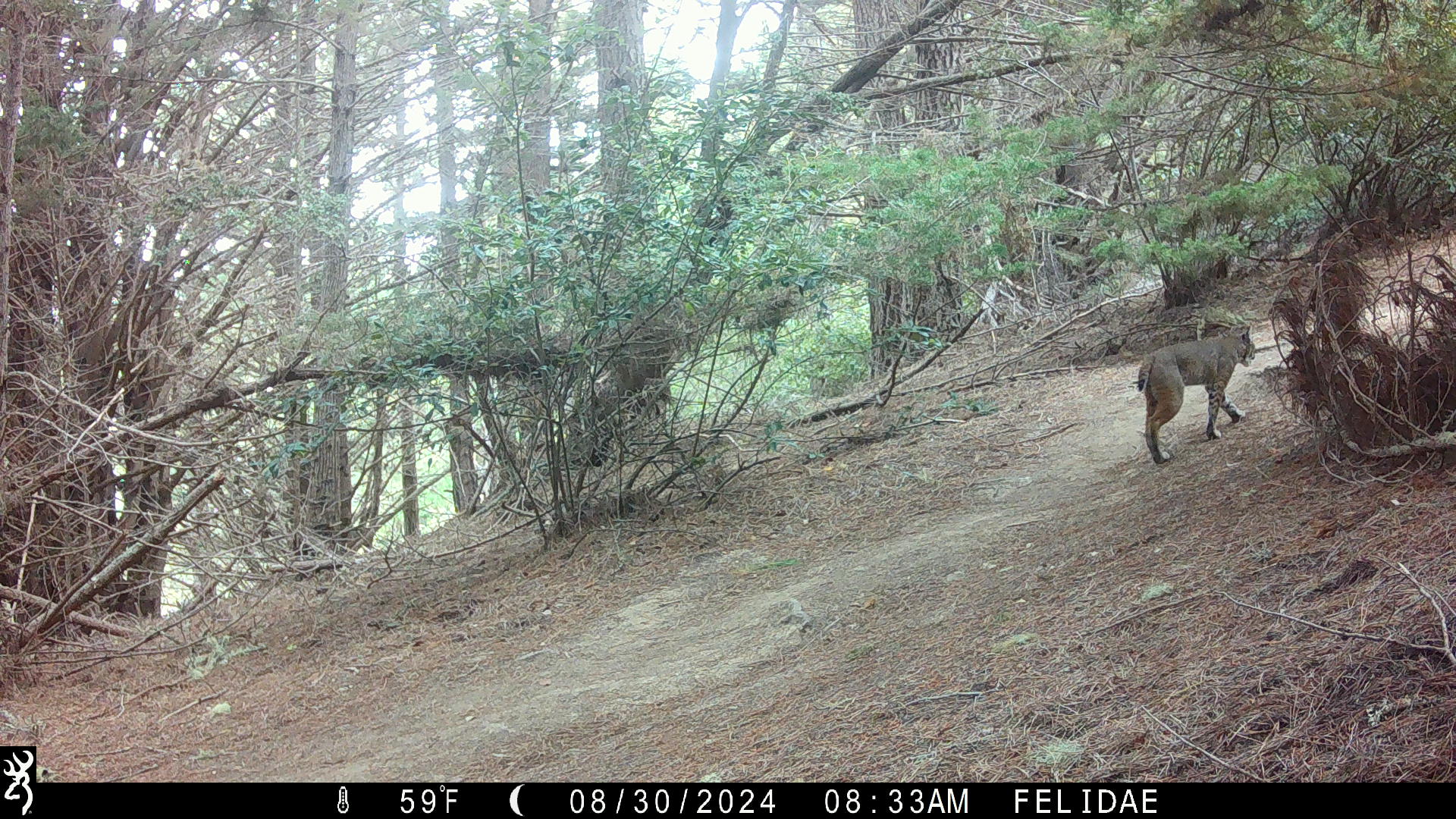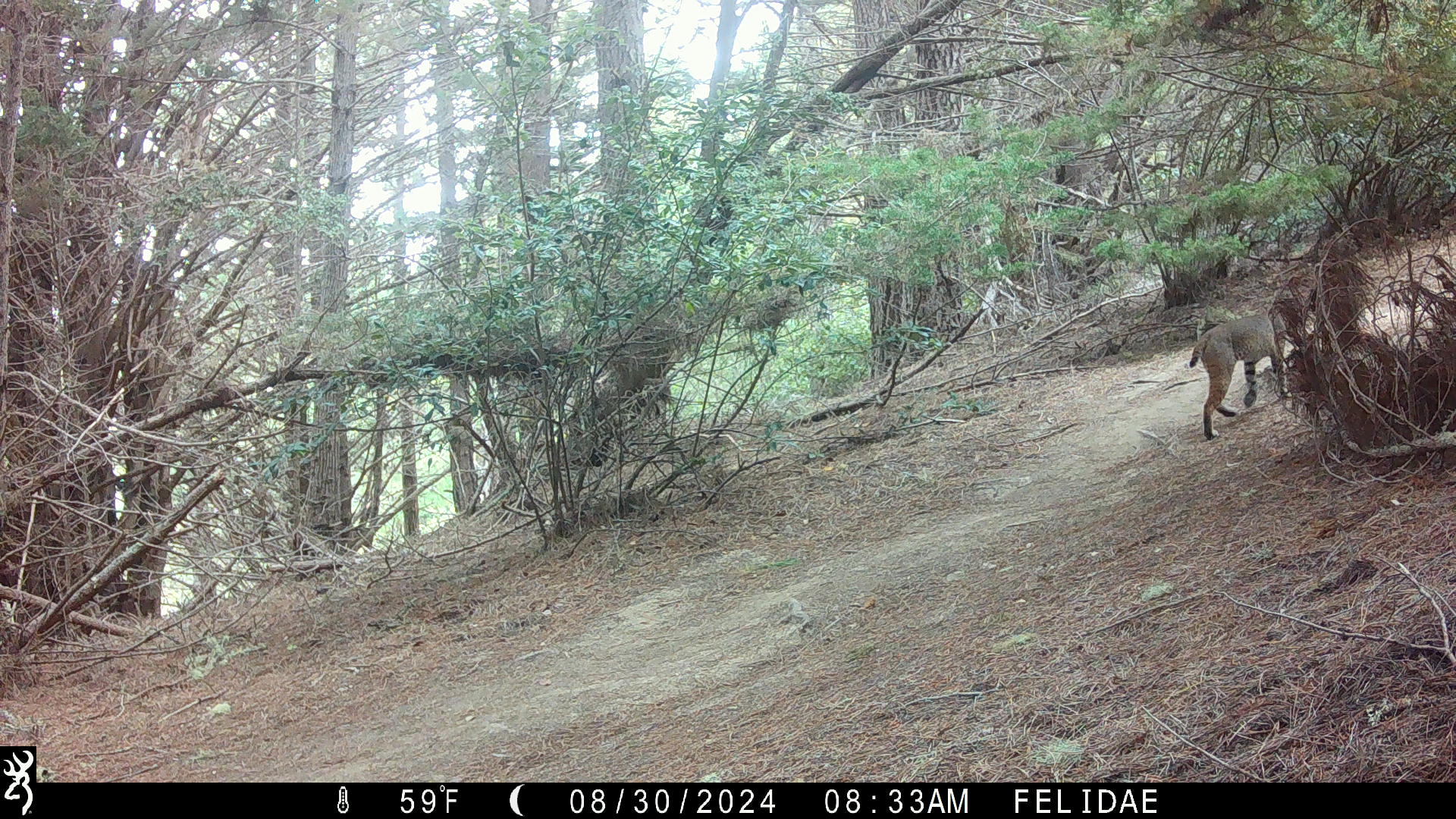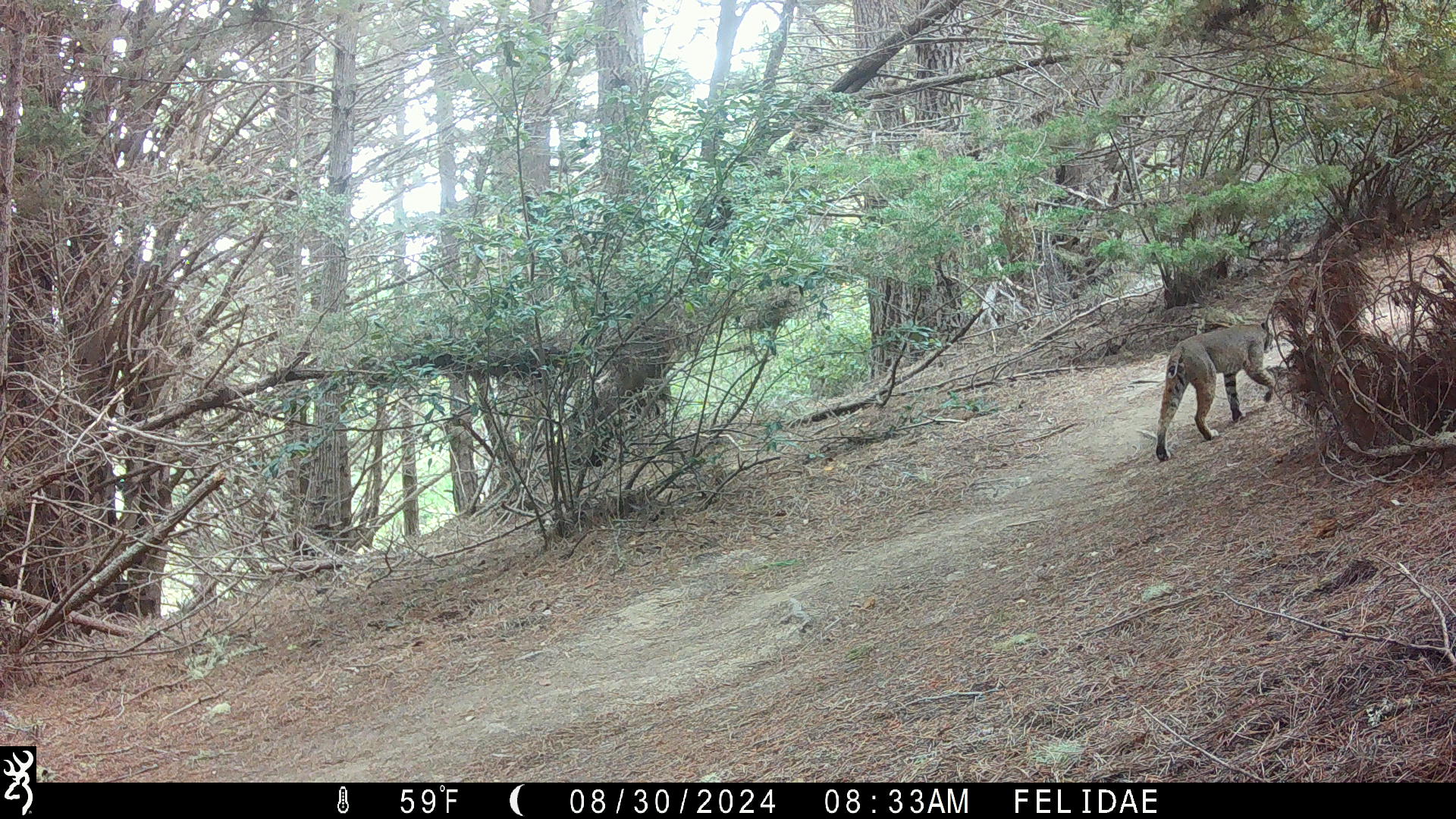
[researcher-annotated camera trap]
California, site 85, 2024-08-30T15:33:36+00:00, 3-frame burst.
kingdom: Animalia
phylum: Chordata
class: Mammalia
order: Carnivora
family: Felidae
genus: Lynx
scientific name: Lynx rufus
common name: bobcat